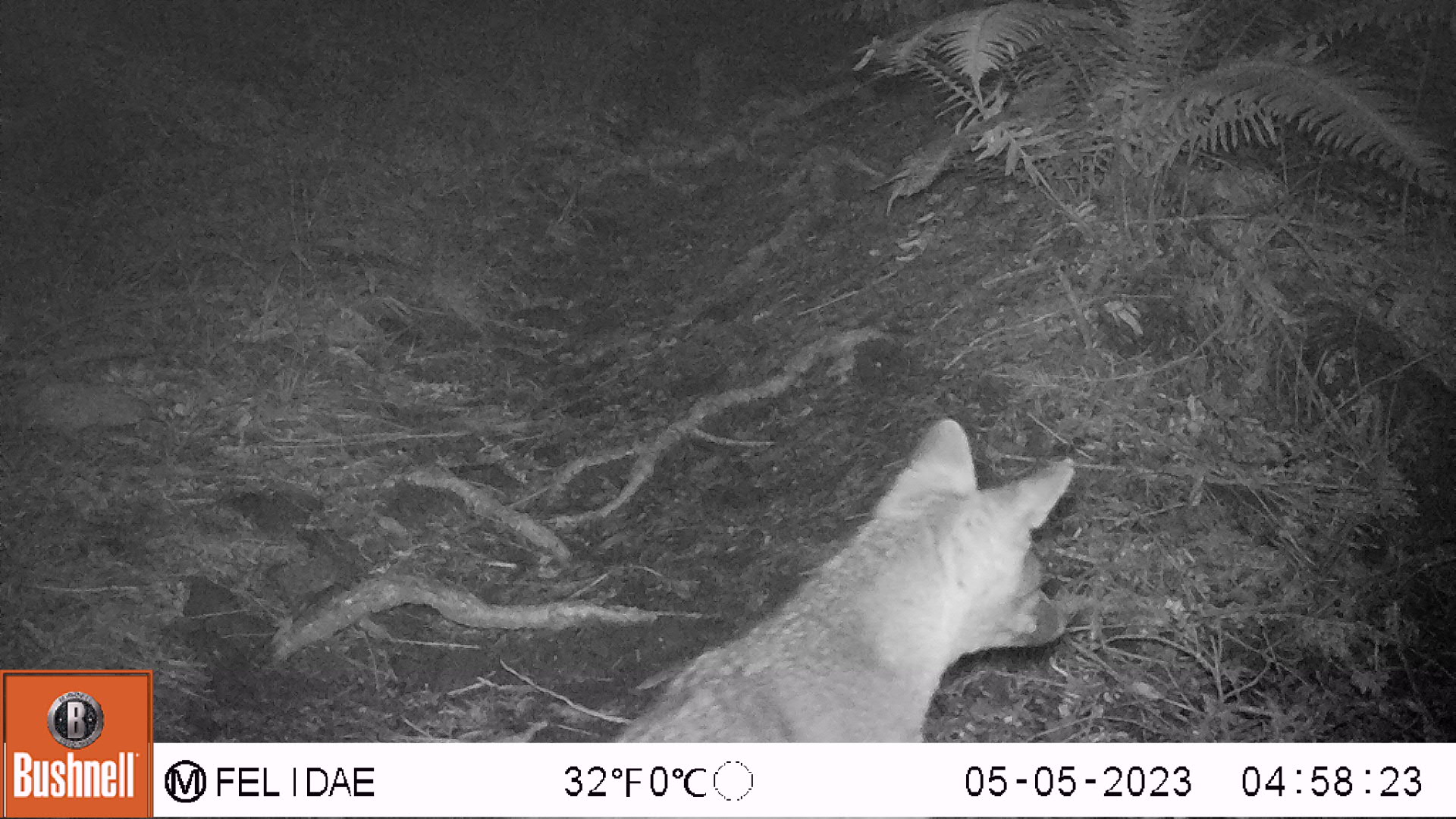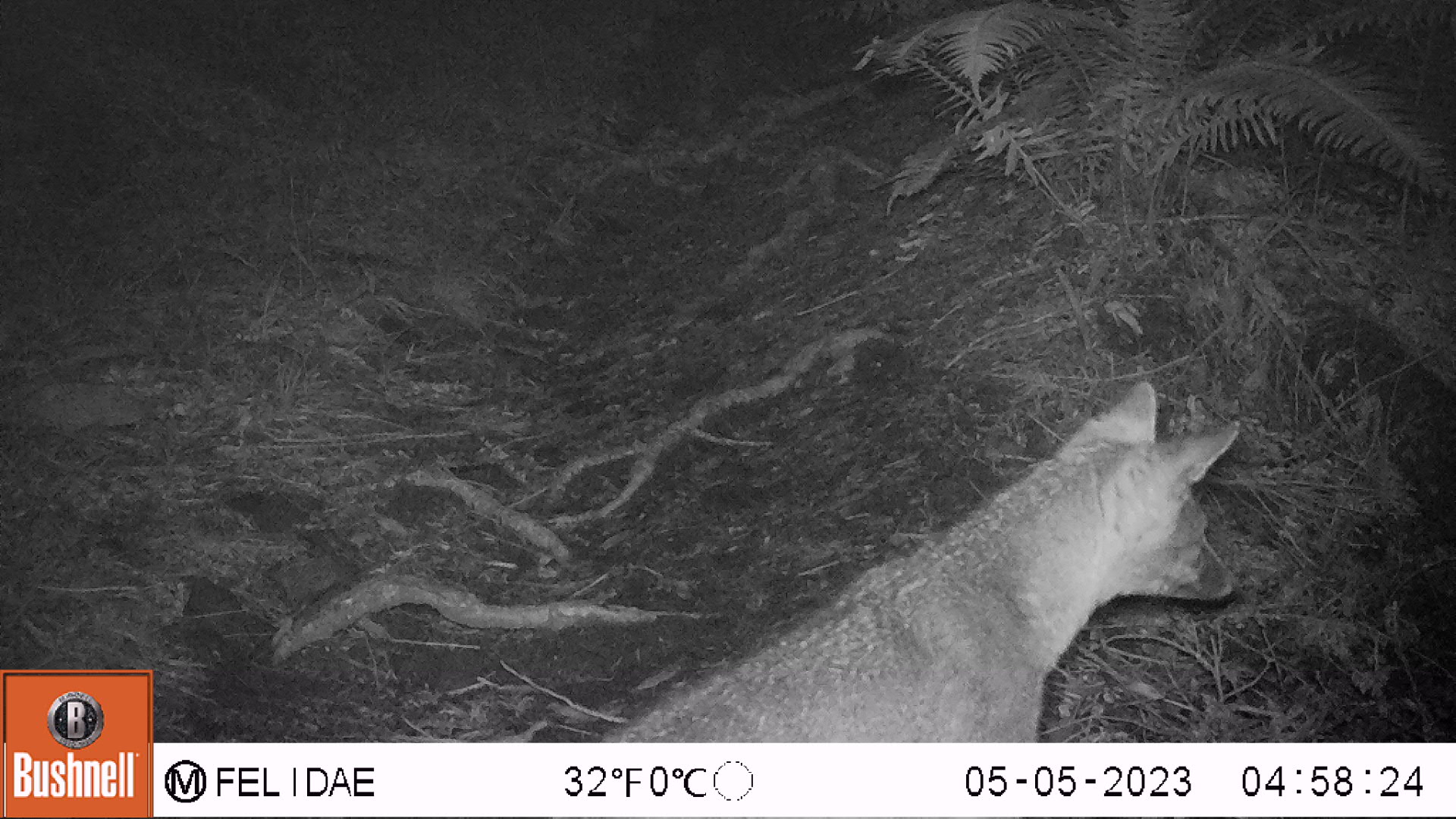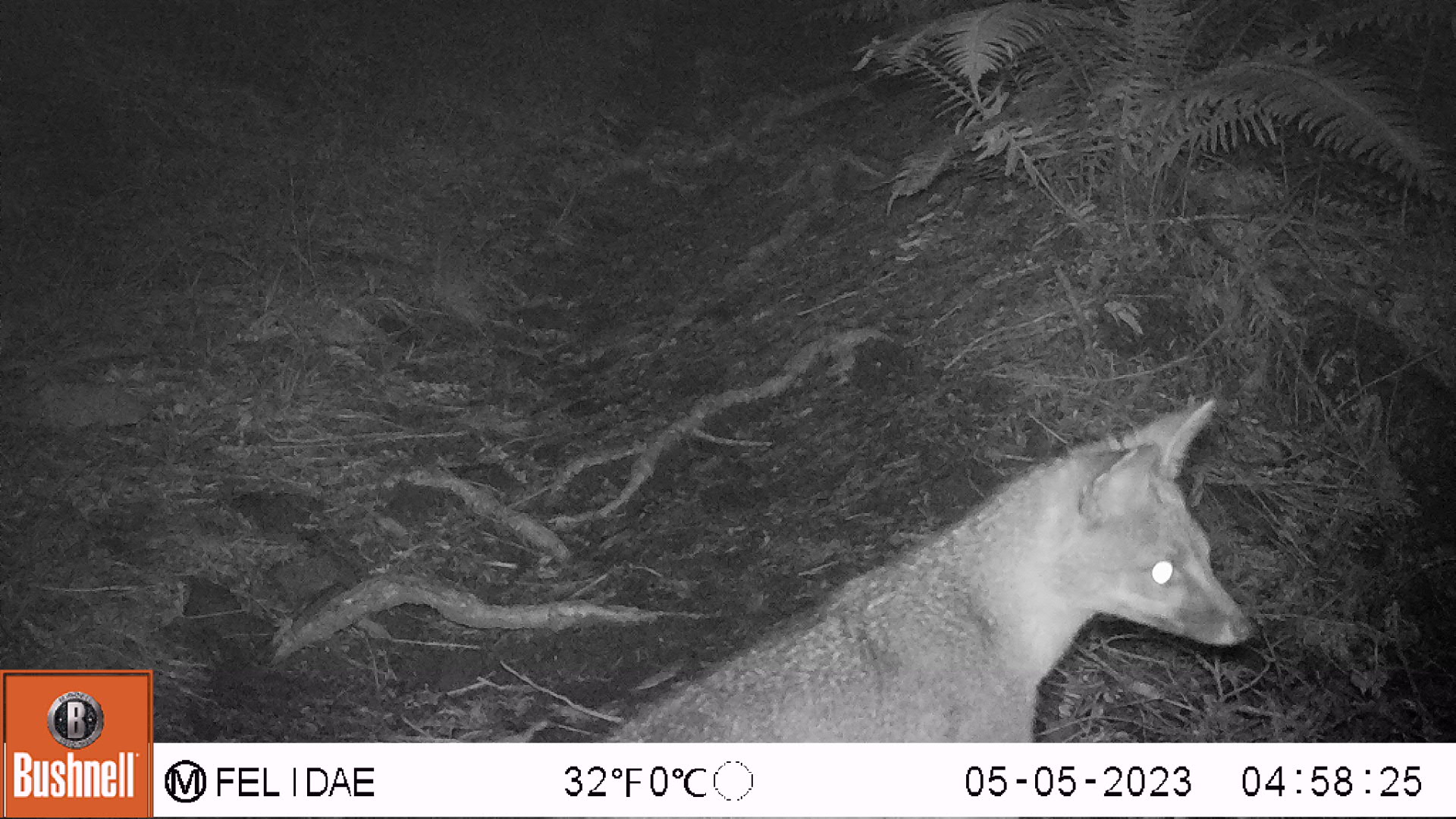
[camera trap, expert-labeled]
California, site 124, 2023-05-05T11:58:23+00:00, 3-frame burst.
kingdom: Animalia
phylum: Chordata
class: Mammalia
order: Carnivora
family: Canidae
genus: Urocyon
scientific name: Urocyon cinereoargenteus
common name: gray fox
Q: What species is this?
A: Gray fox (Urocyon cinereoargenteus).